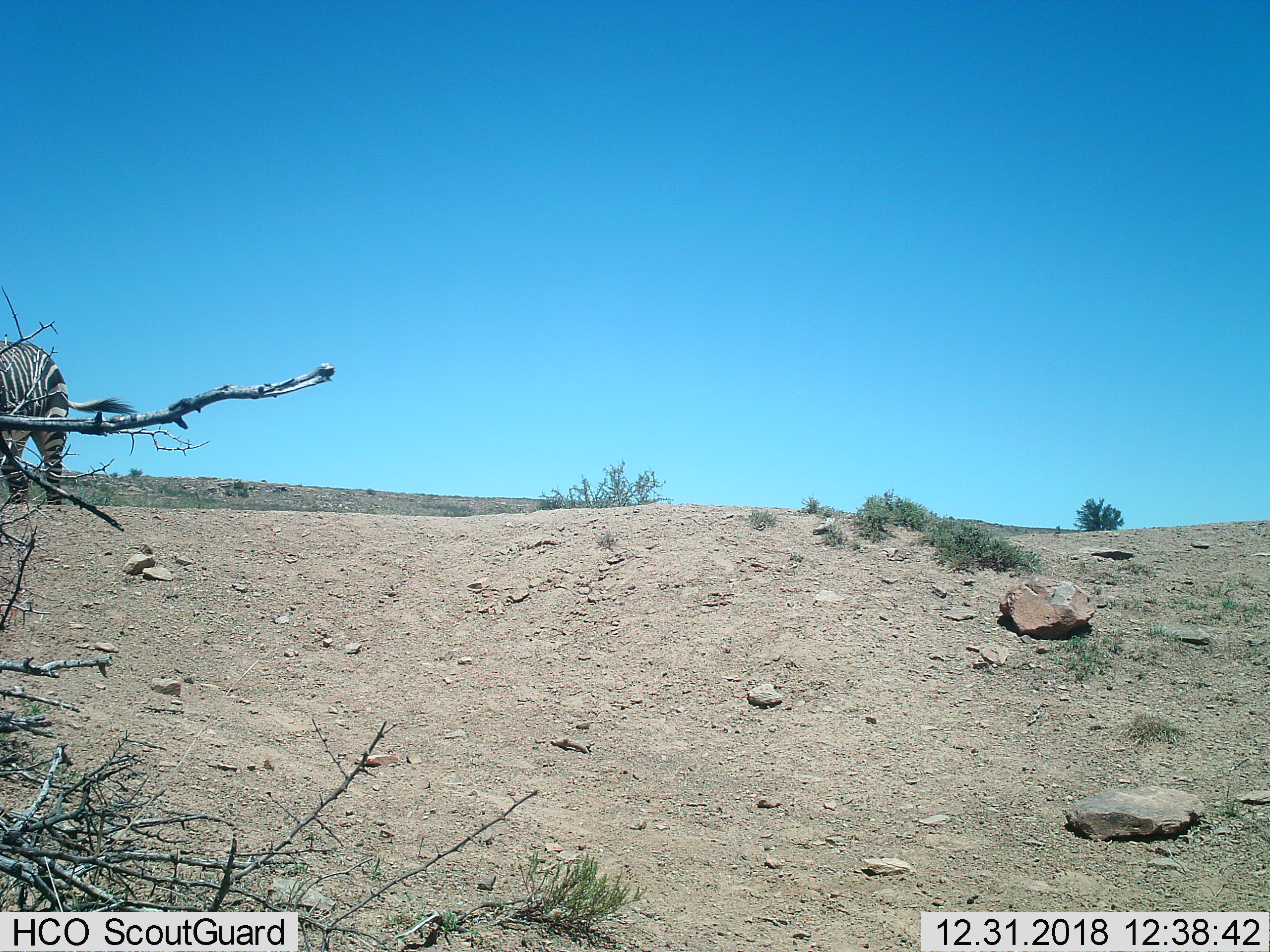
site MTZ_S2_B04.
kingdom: Animalia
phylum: Chordata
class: Mammalia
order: Perissodactyla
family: Equidae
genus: Equus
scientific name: Equus zebra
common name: mountain zebra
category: zebramountain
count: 1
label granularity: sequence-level